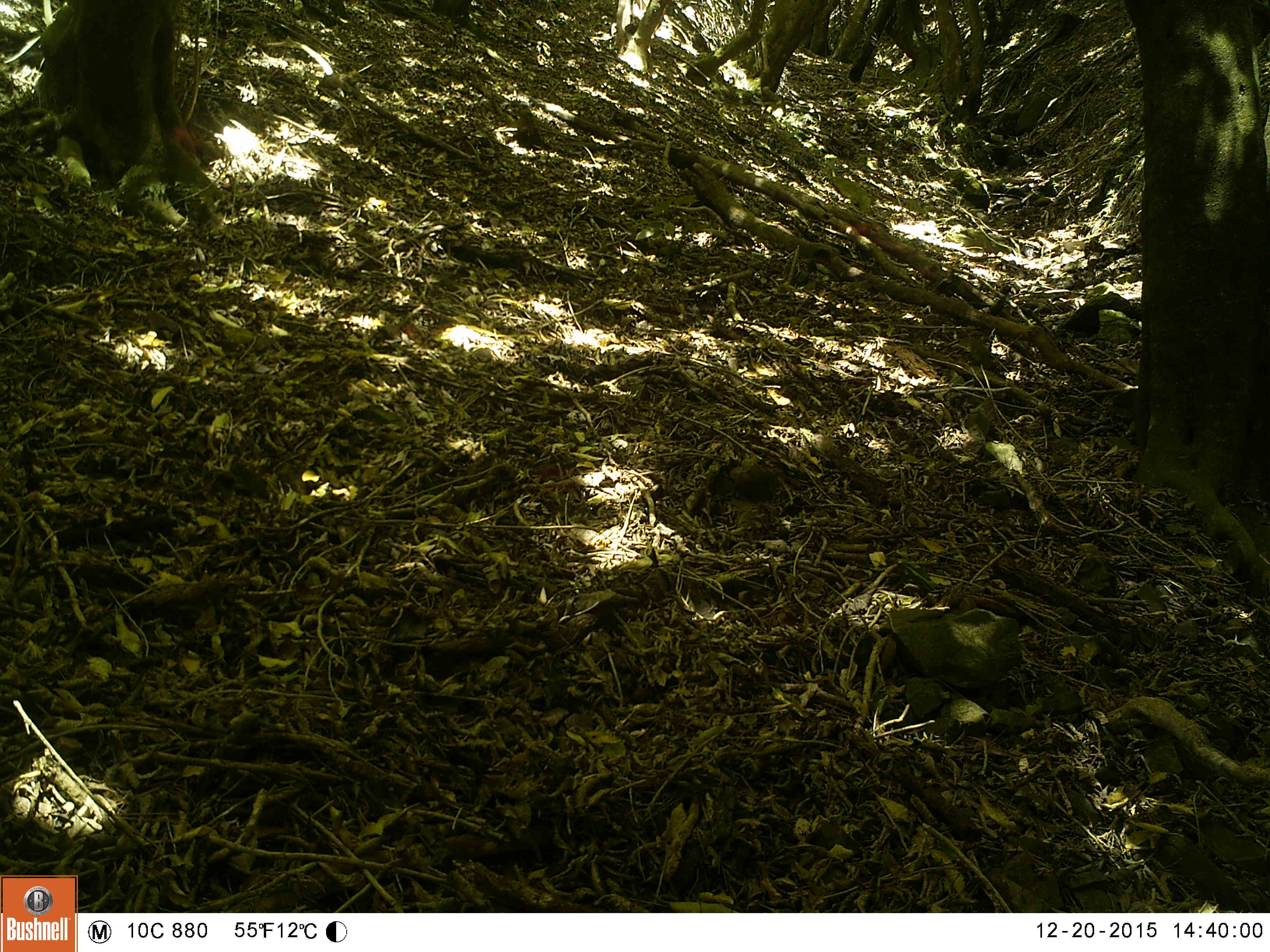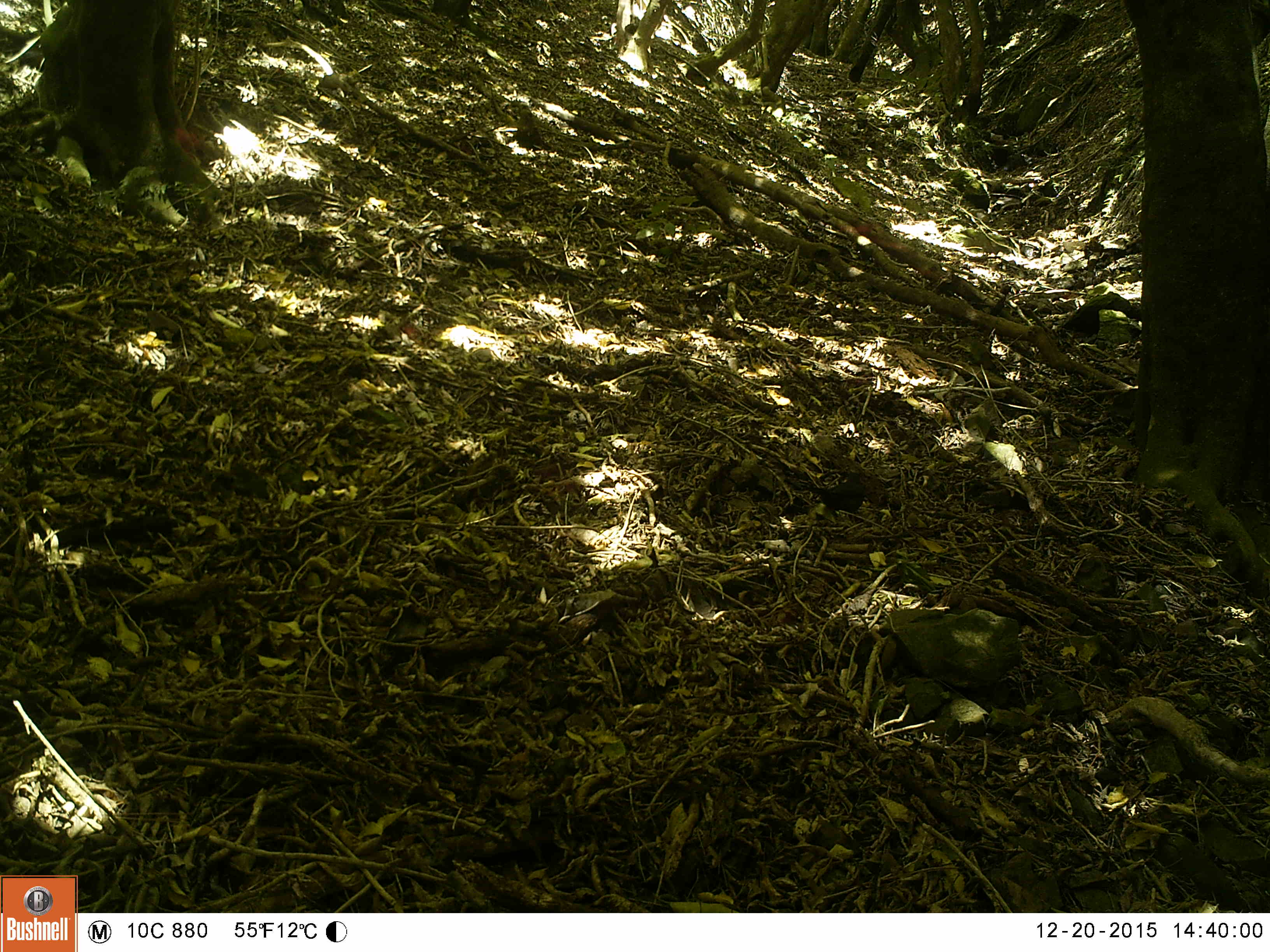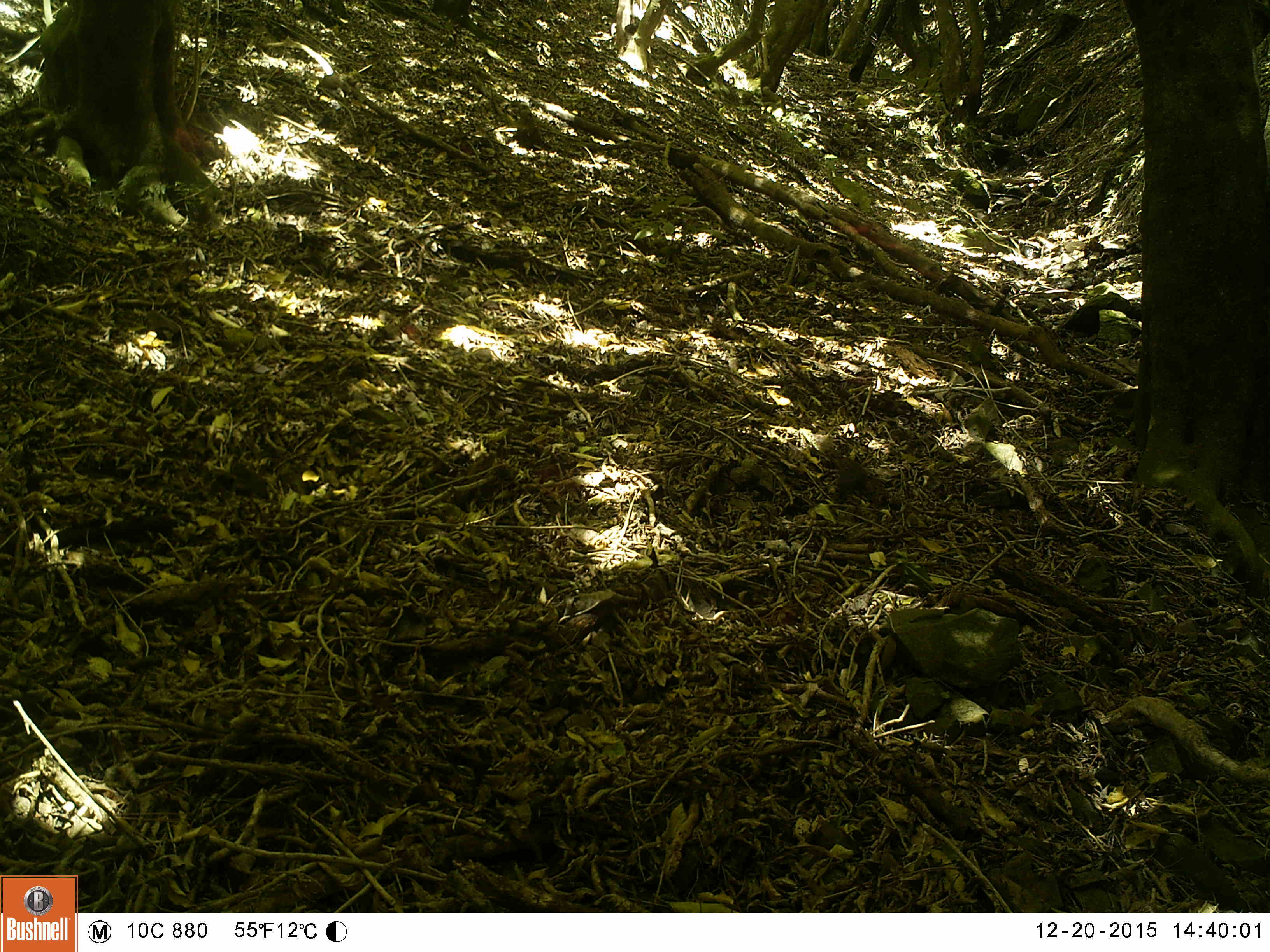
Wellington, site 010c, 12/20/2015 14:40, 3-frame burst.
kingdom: Animalia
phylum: Chordata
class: Aves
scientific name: Aves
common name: bird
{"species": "bird (Aves)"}